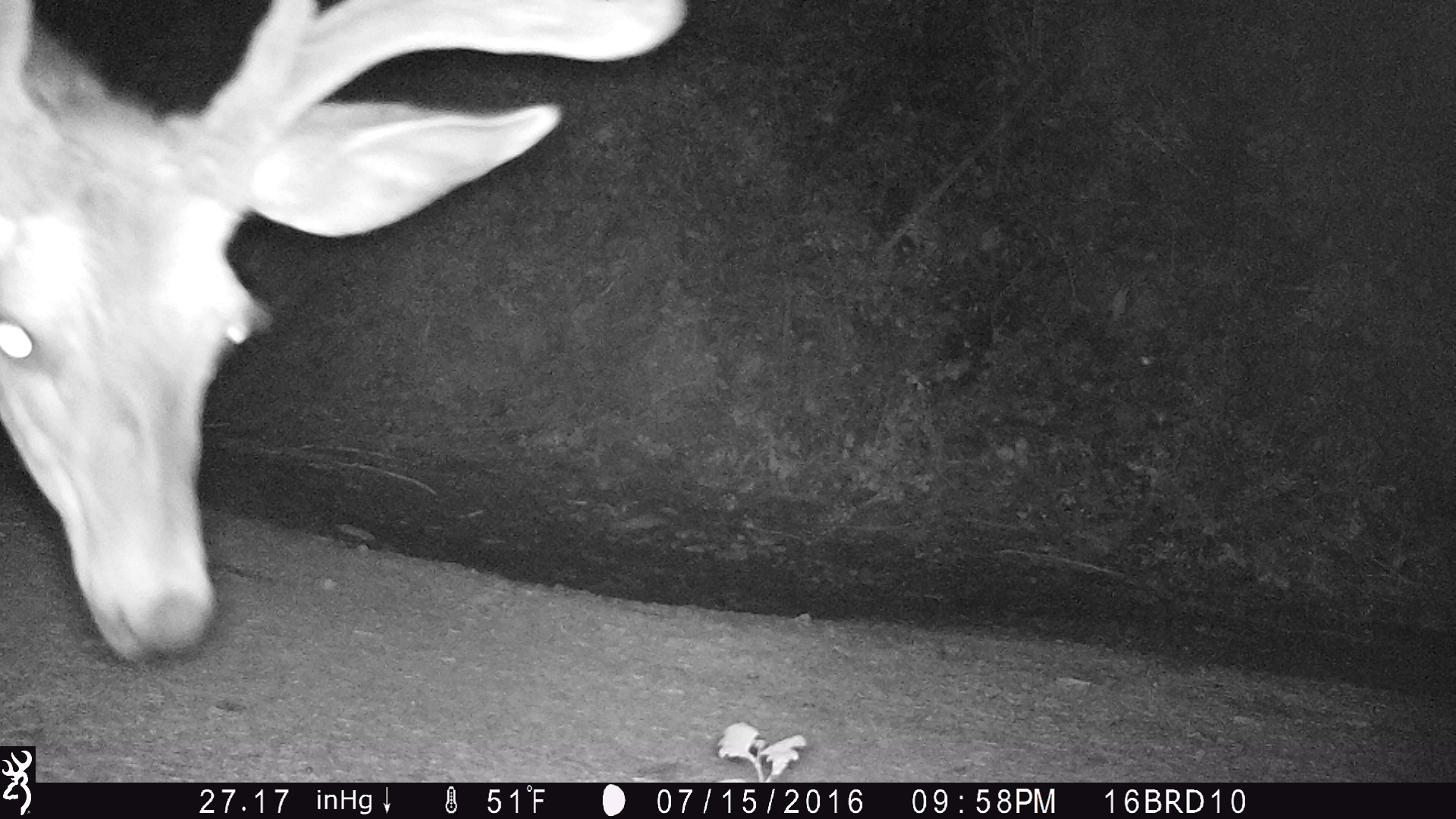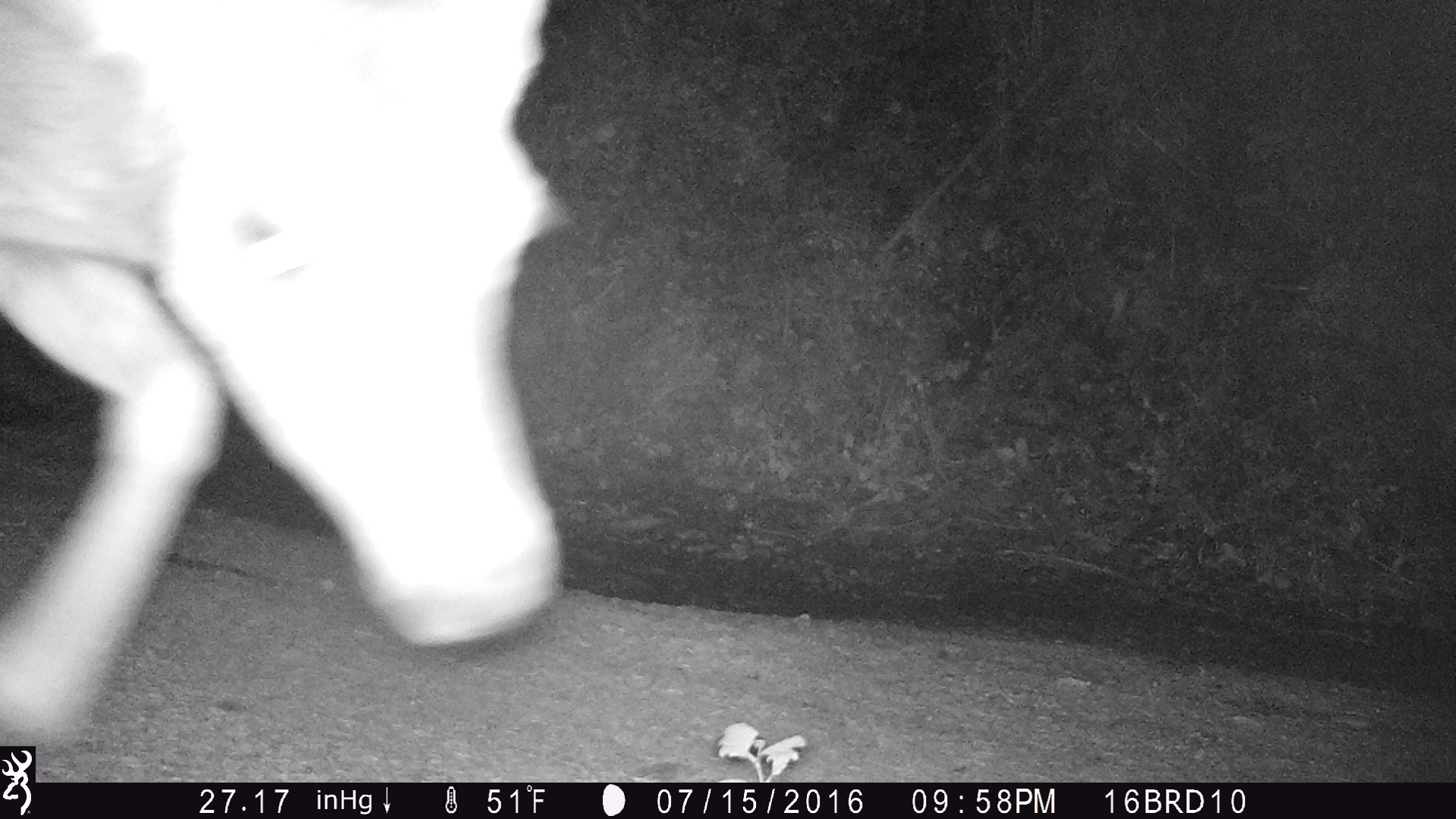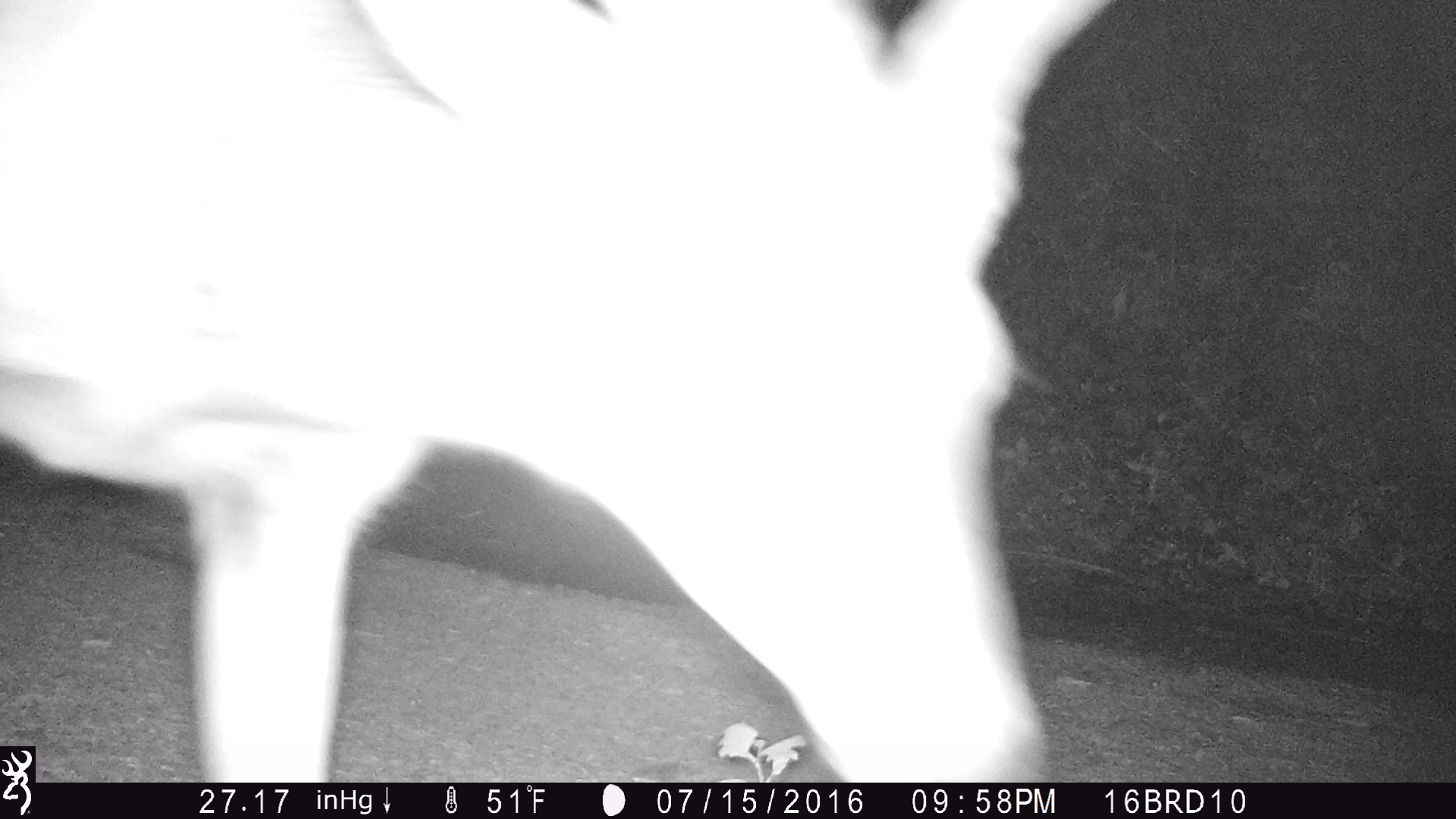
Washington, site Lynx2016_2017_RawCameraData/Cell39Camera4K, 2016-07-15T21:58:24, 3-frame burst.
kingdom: Animalia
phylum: Chordata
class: Mammalia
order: Artiodactyla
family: Cervidae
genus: Odocoileus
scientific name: Odocoileus hemionus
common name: mule deer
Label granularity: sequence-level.